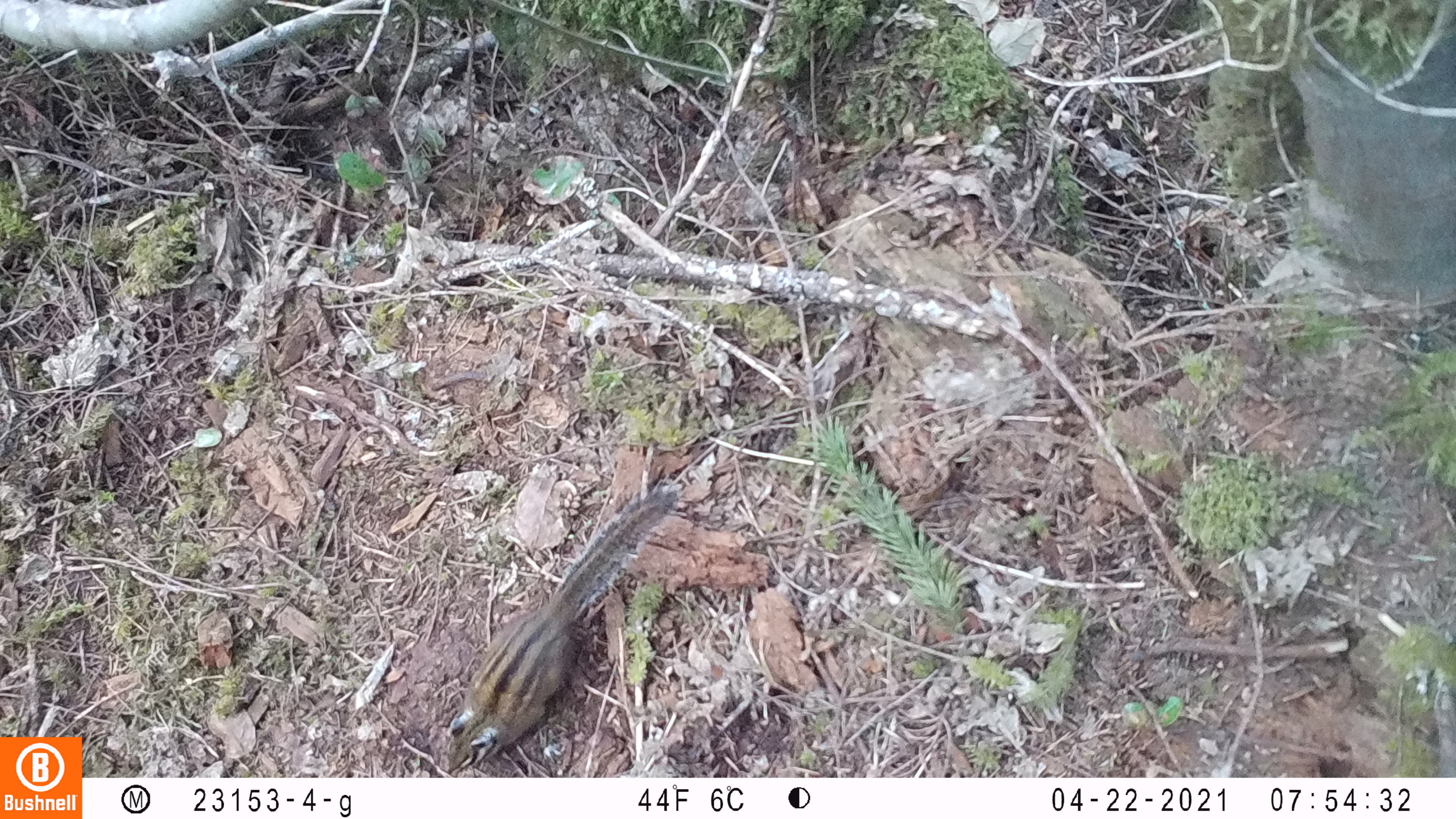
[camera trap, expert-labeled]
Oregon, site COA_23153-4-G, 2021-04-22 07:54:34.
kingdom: Animalia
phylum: Chordata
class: Mammalia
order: Rodentia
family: Sciuridae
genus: Neotamias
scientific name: Neotamias townsendii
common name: townsend's chipmunk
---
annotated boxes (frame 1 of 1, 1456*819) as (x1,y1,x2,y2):
townsend's chipmunk: (441,472,695,775)